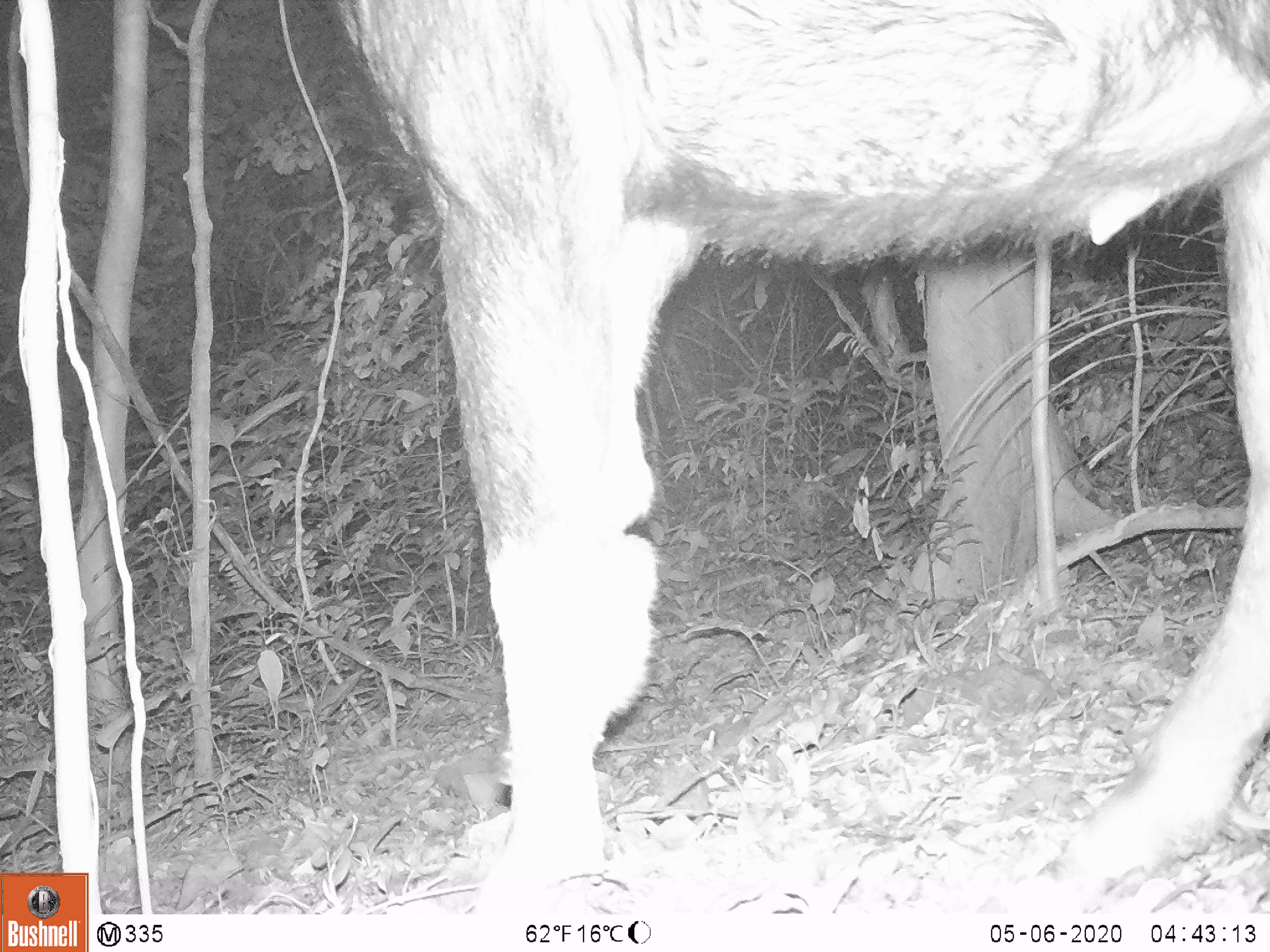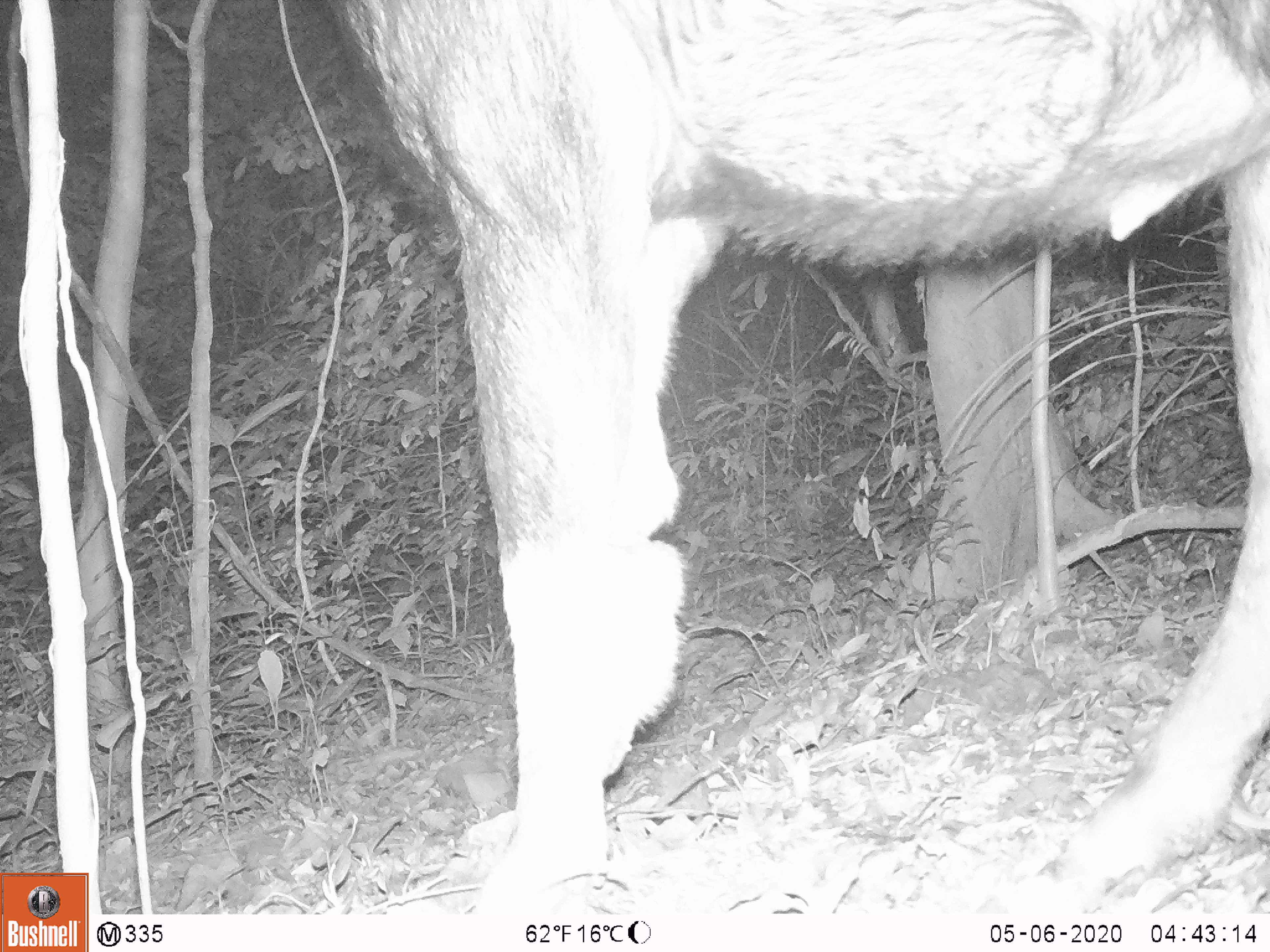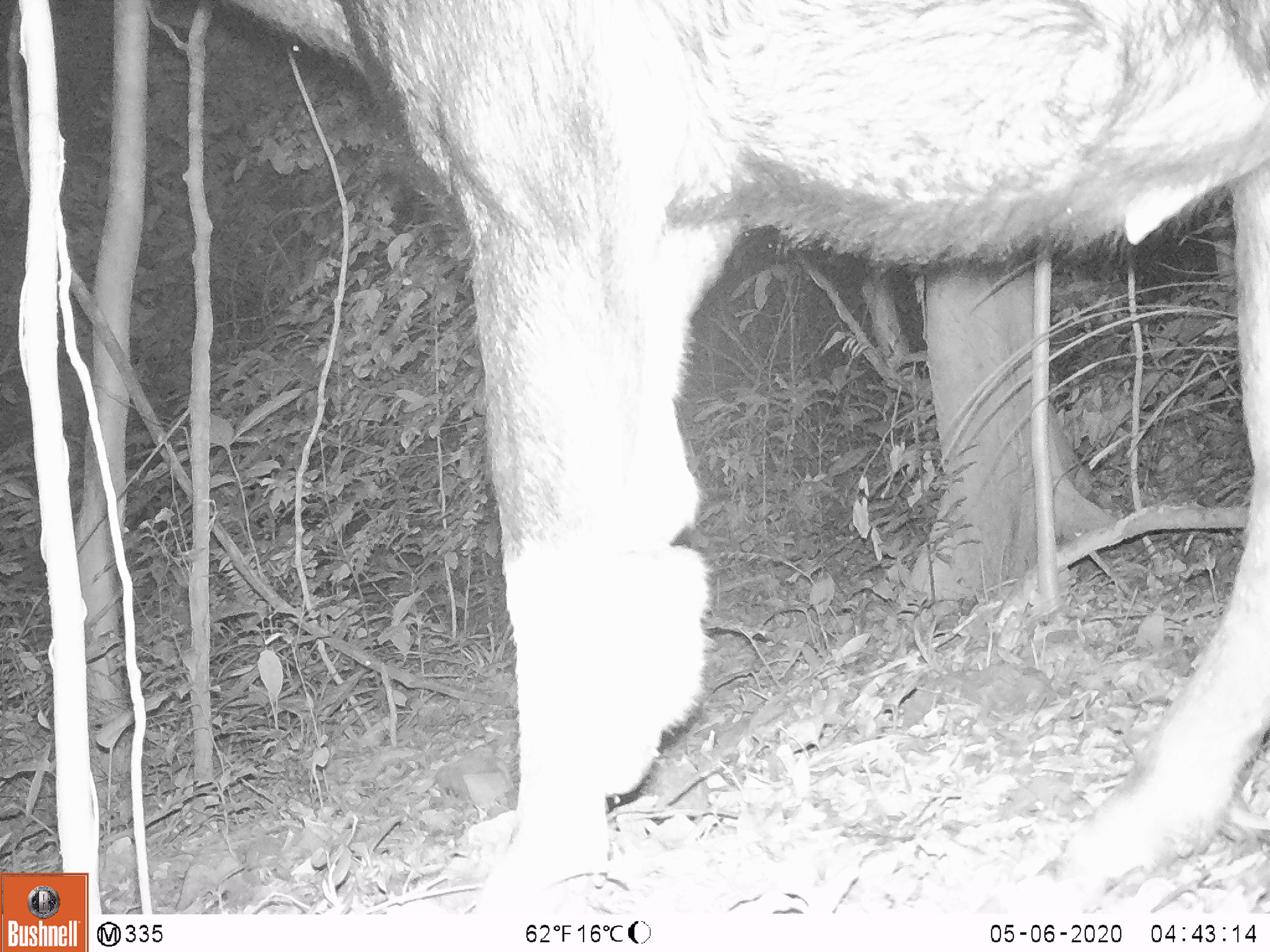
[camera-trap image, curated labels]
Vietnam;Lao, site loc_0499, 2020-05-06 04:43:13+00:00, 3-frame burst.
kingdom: Animalia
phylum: Chordata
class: Mammalia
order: Artiodactyla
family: Bovidae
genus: Capricornis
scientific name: Capricornis sumatraensis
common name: chinese serow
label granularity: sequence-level